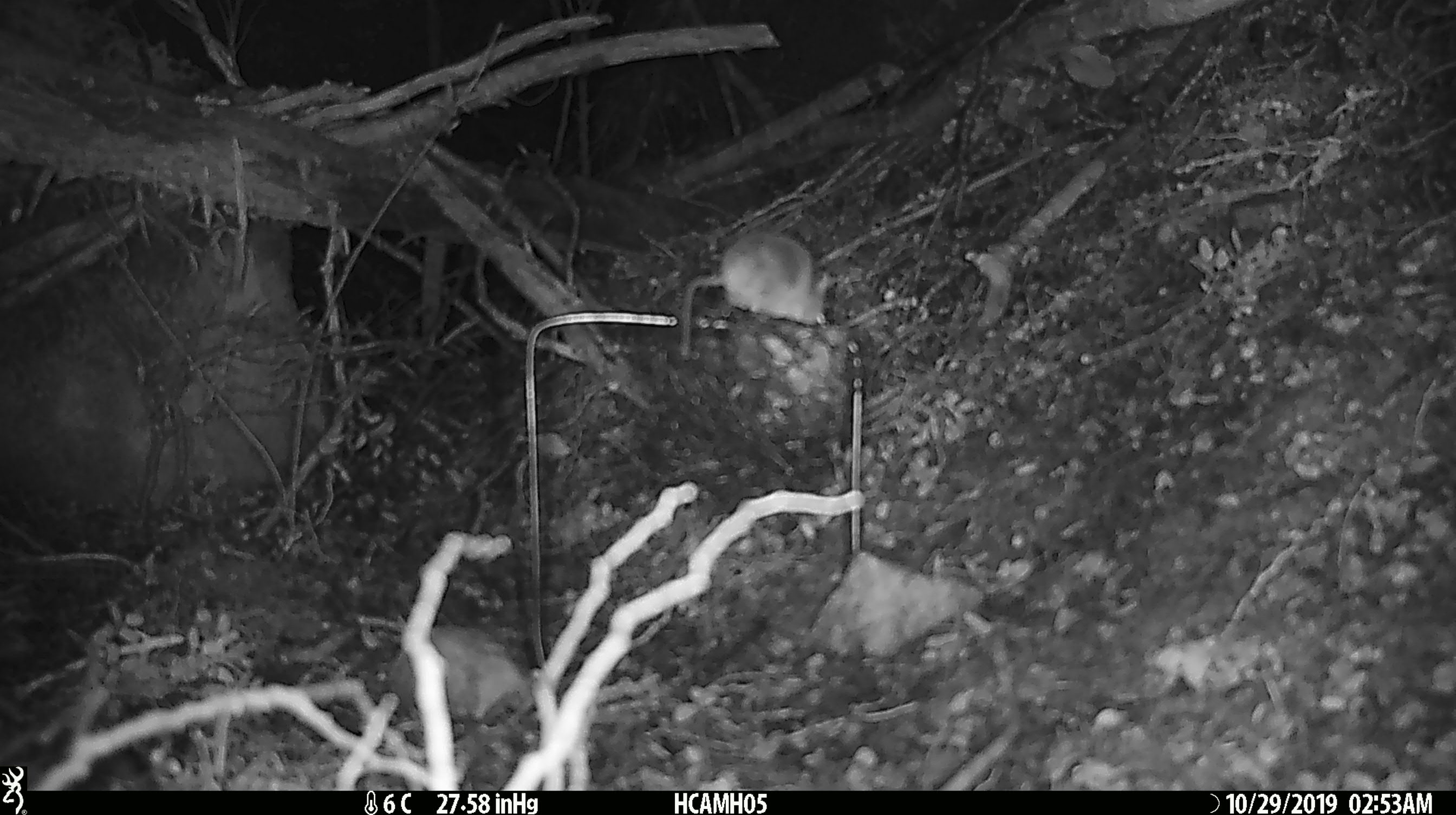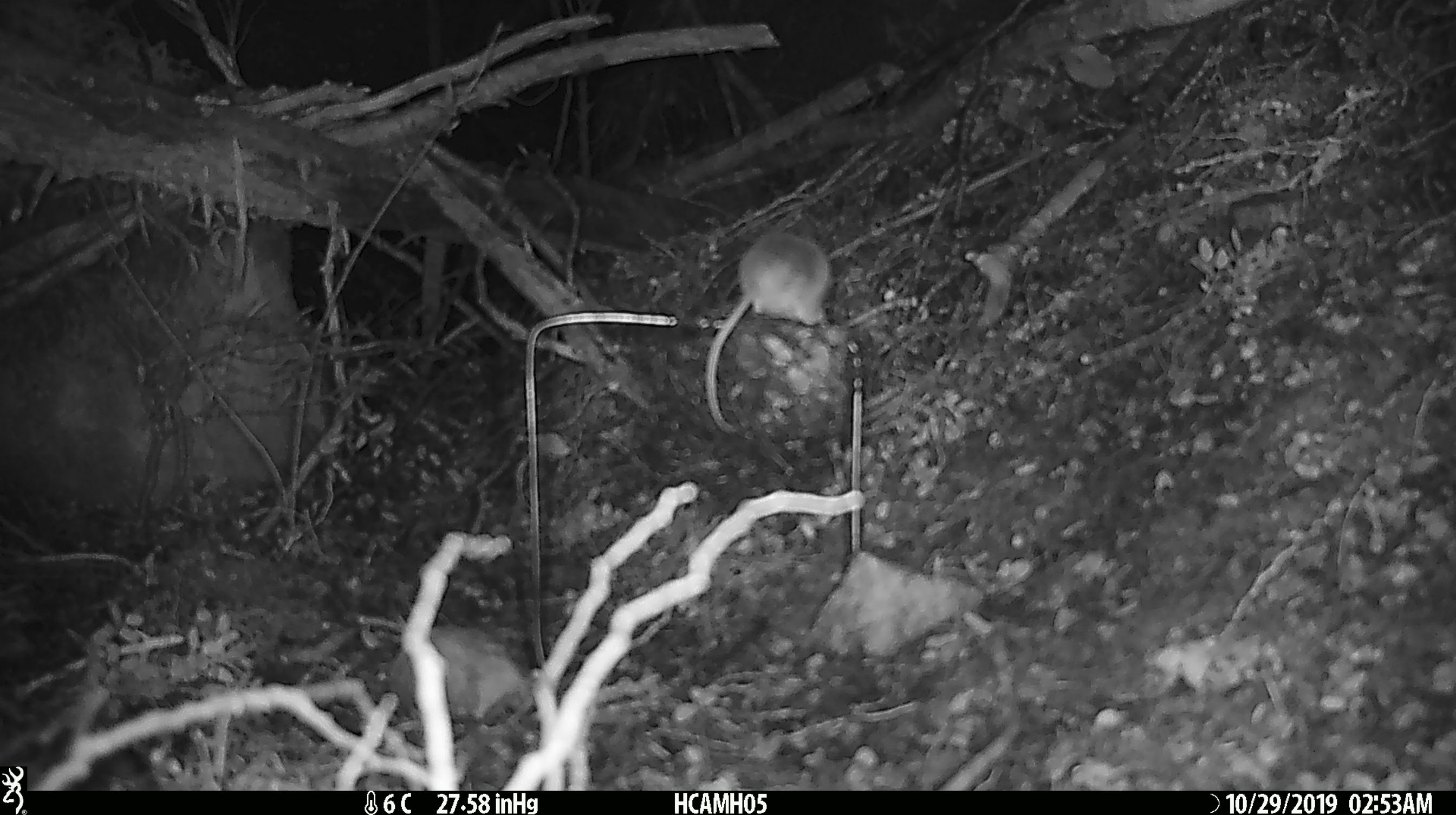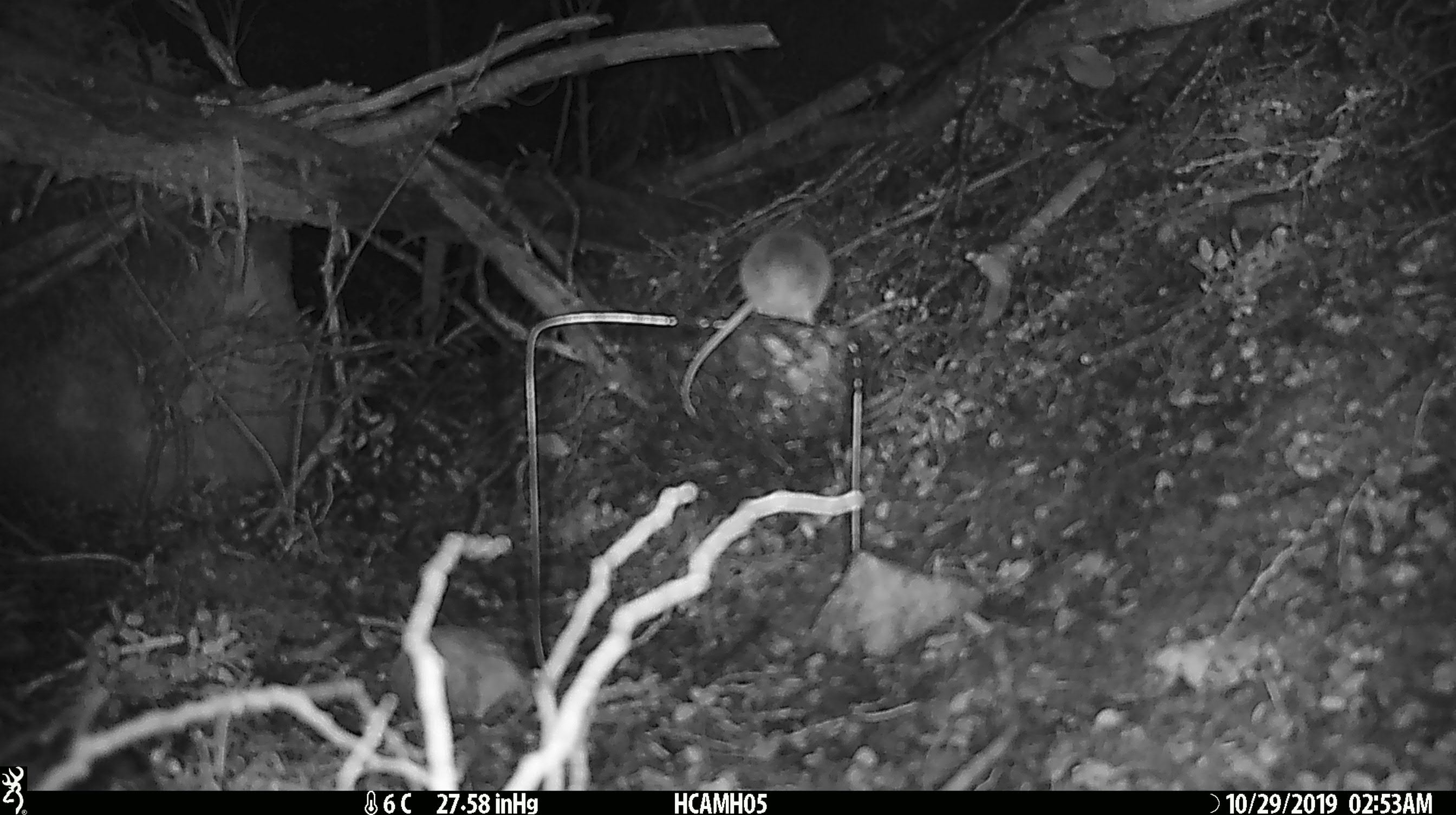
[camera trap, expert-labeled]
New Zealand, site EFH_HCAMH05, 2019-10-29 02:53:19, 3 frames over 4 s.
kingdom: Animalia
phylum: Chordata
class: Mammalia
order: Rodentia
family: Muridae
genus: Mus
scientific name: Mus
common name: mouse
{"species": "mouse (Mus)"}